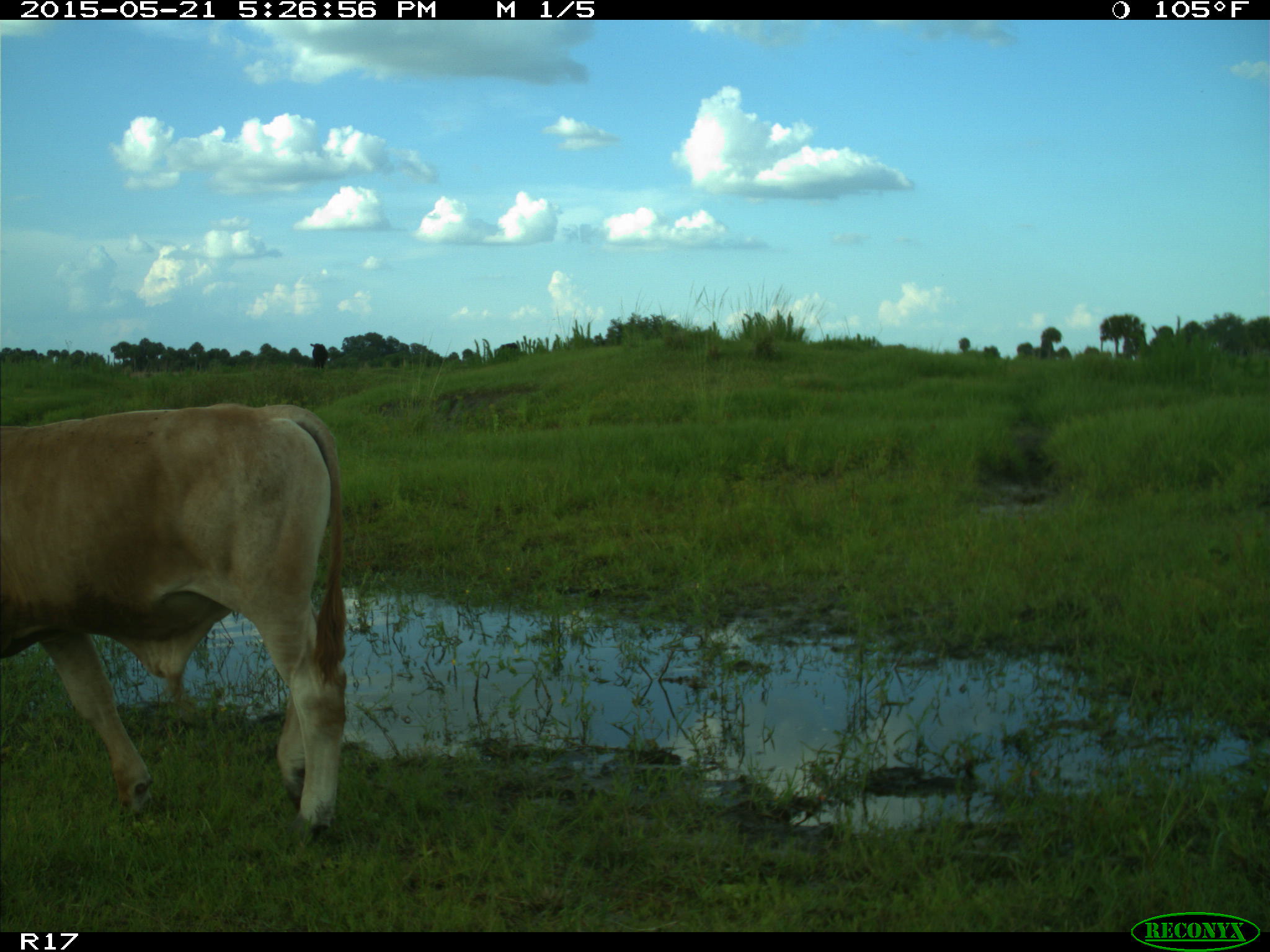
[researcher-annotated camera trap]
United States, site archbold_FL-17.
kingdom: Animalia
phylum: Chordata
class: Mammalia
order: Artiodactyla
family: Bovidae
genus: Bos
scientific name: Bos taurus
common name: domestic cow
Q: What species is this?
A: Bos taurus (domestic cow).